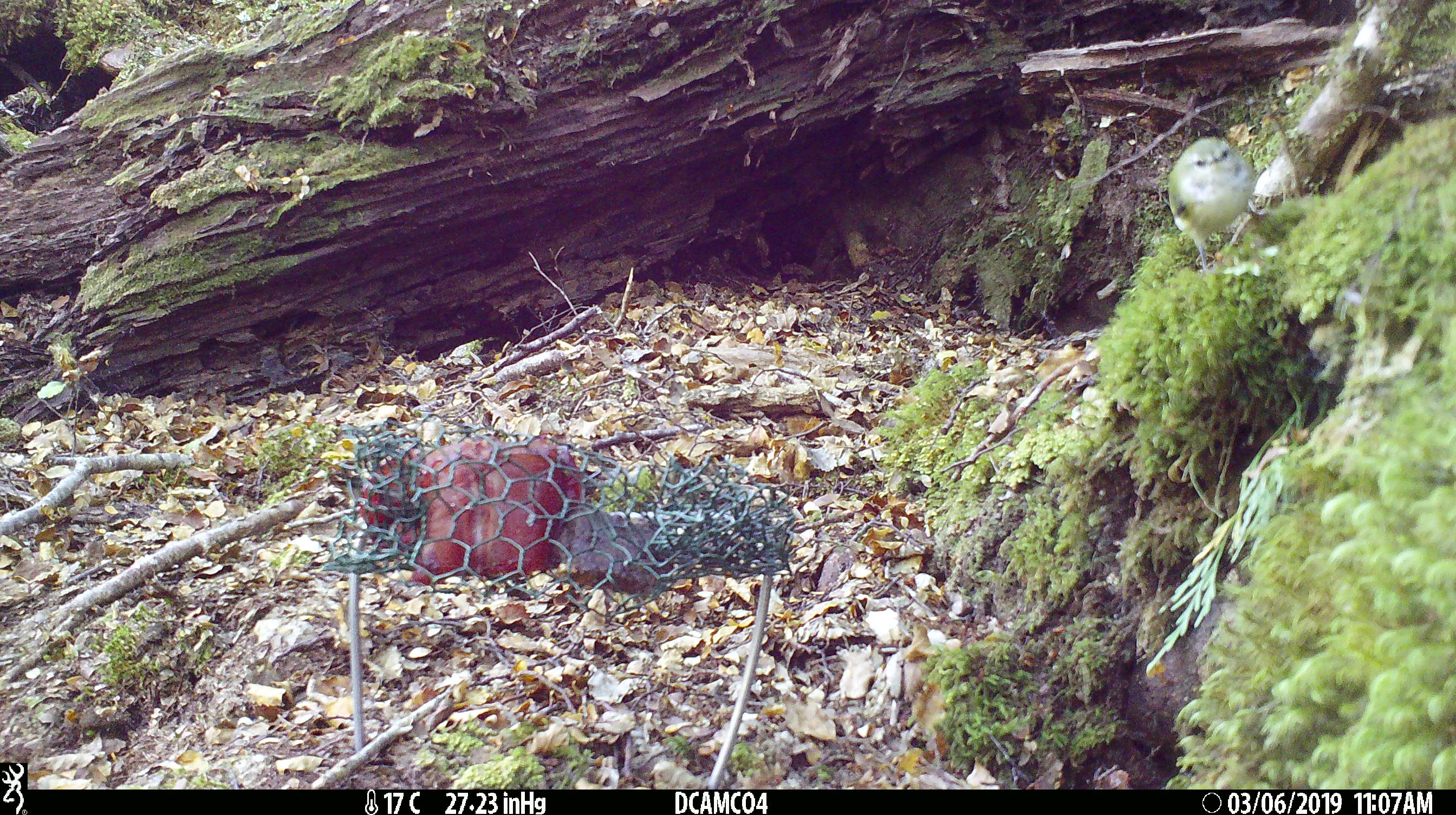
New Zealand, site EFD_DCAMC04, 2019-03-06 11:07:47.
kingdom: Animalia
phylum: Chordata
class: Aves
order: Passeriformes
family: Acanthisittidae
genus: Acanthisitta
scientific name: Acanthisitta chloris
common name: rifleman